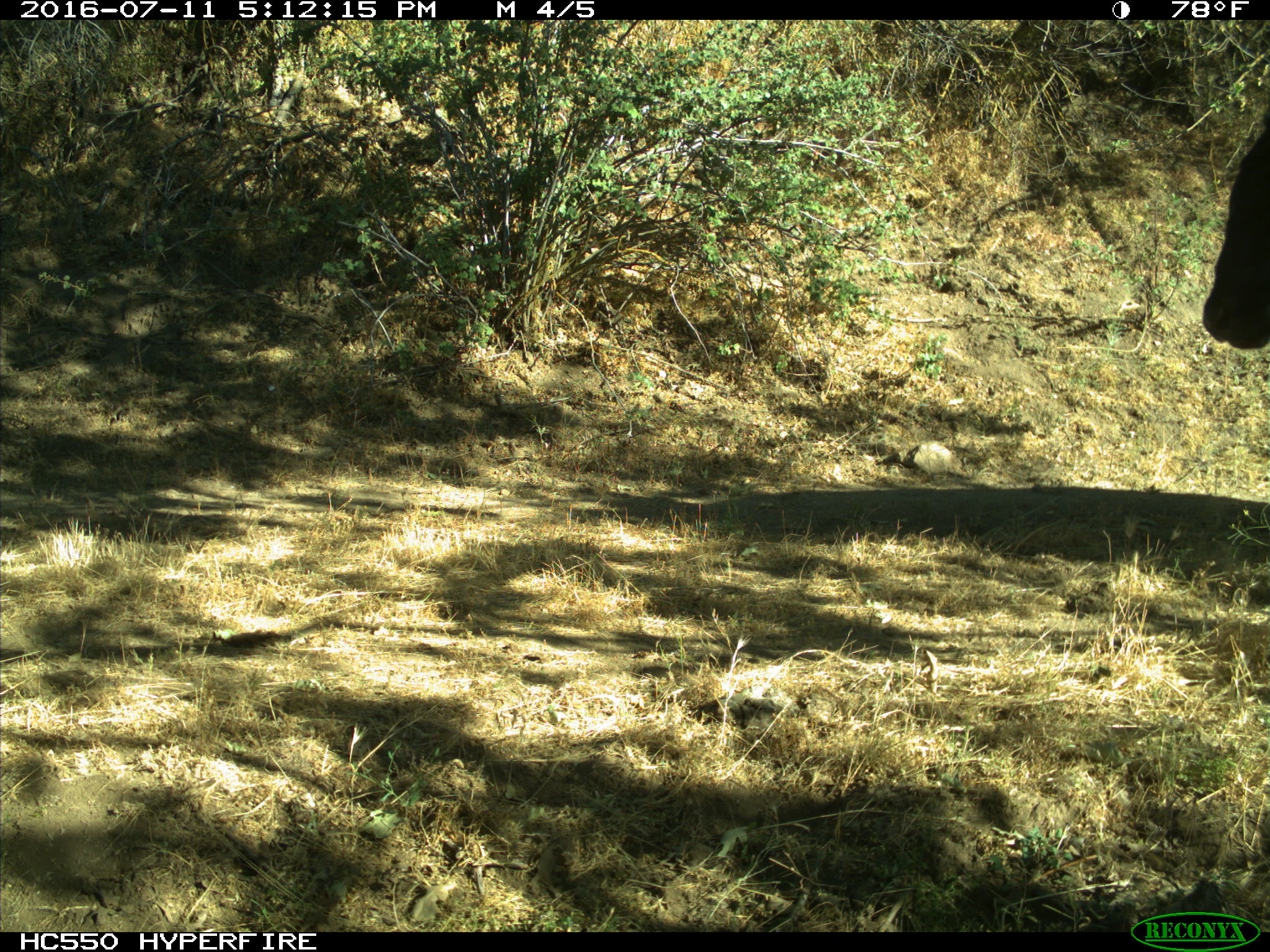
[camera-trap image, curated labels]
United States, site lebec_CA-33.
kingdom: Animalia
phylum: Chordata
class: Mammalia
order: Artiodactyla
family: Bovidae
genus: Bos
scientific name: Bos taurus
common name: domestic cow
Bos taurus (domestic cow).